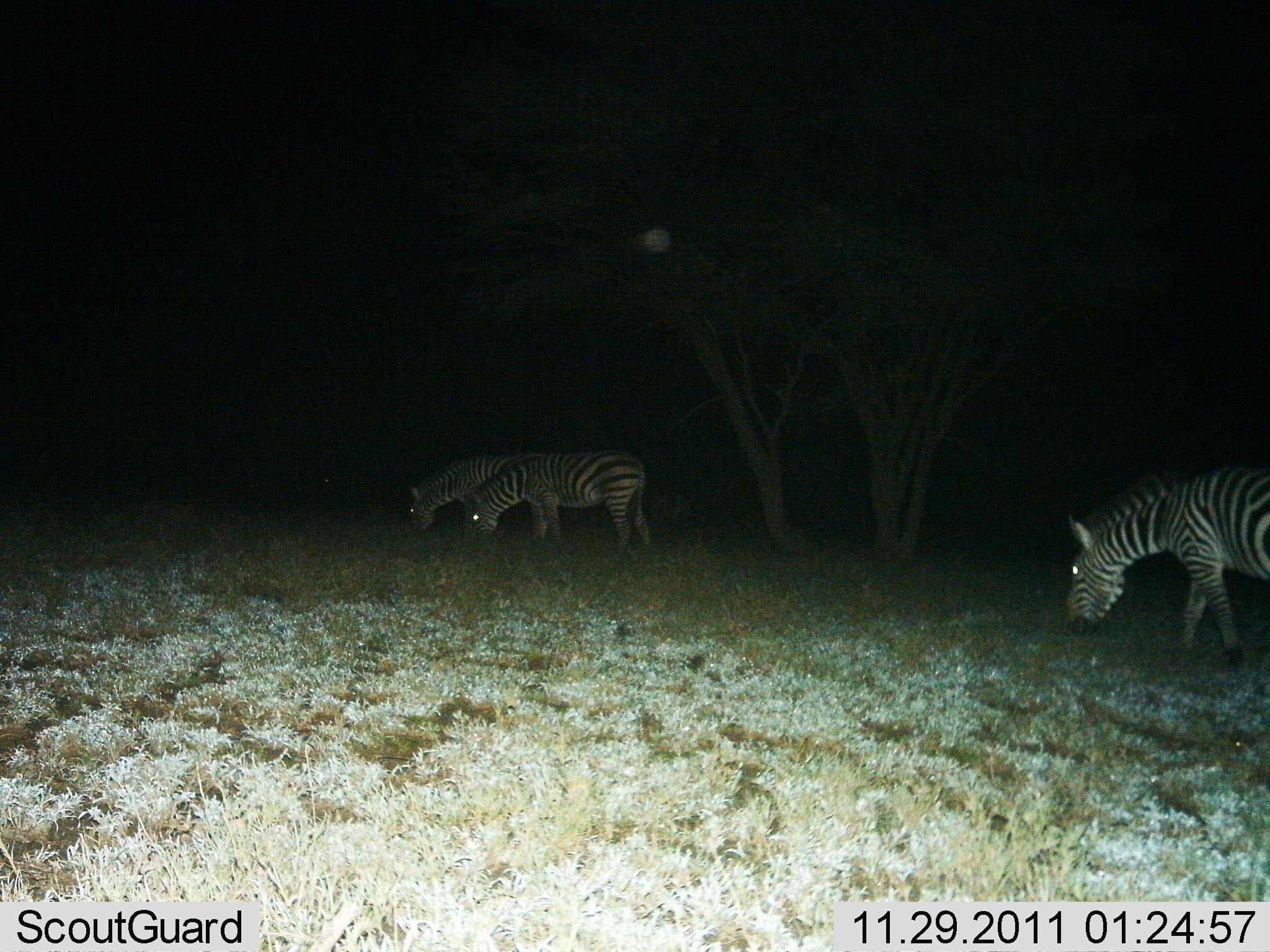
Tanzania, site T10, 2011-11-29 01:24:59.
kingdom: Animalia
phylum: Chordata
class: Mammalia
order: Perissodactyla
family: Equidae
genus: Equus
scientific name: Equus quagga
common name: plains zebra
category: zebra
Zebra (plains zebra) (Equus quagga), count 3. Behavior (volunteer vote fractions): standing 7%, resting 0%, moving 0%, interacting 0%. Young present (vote fraction): 0%. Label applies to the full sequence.